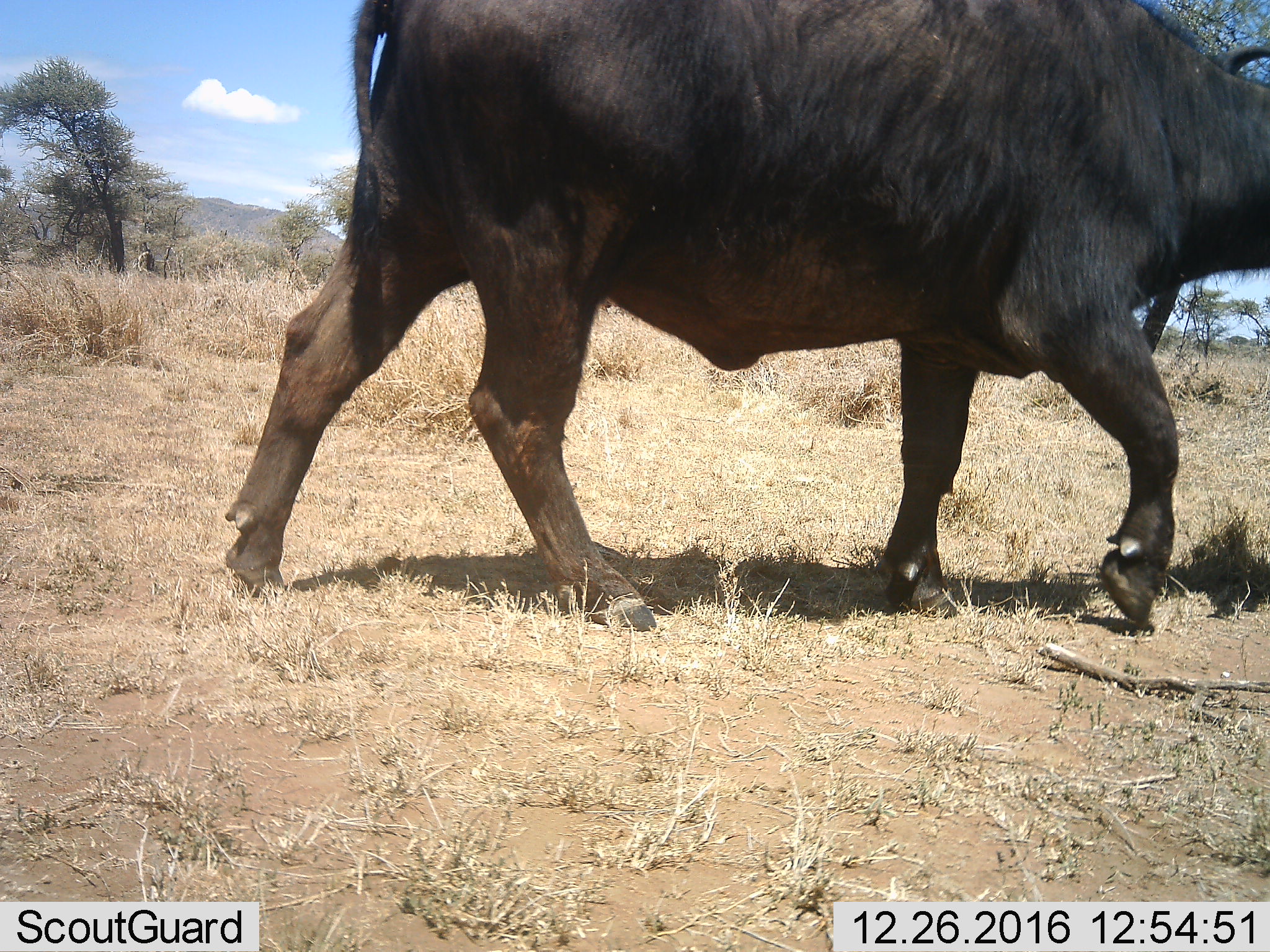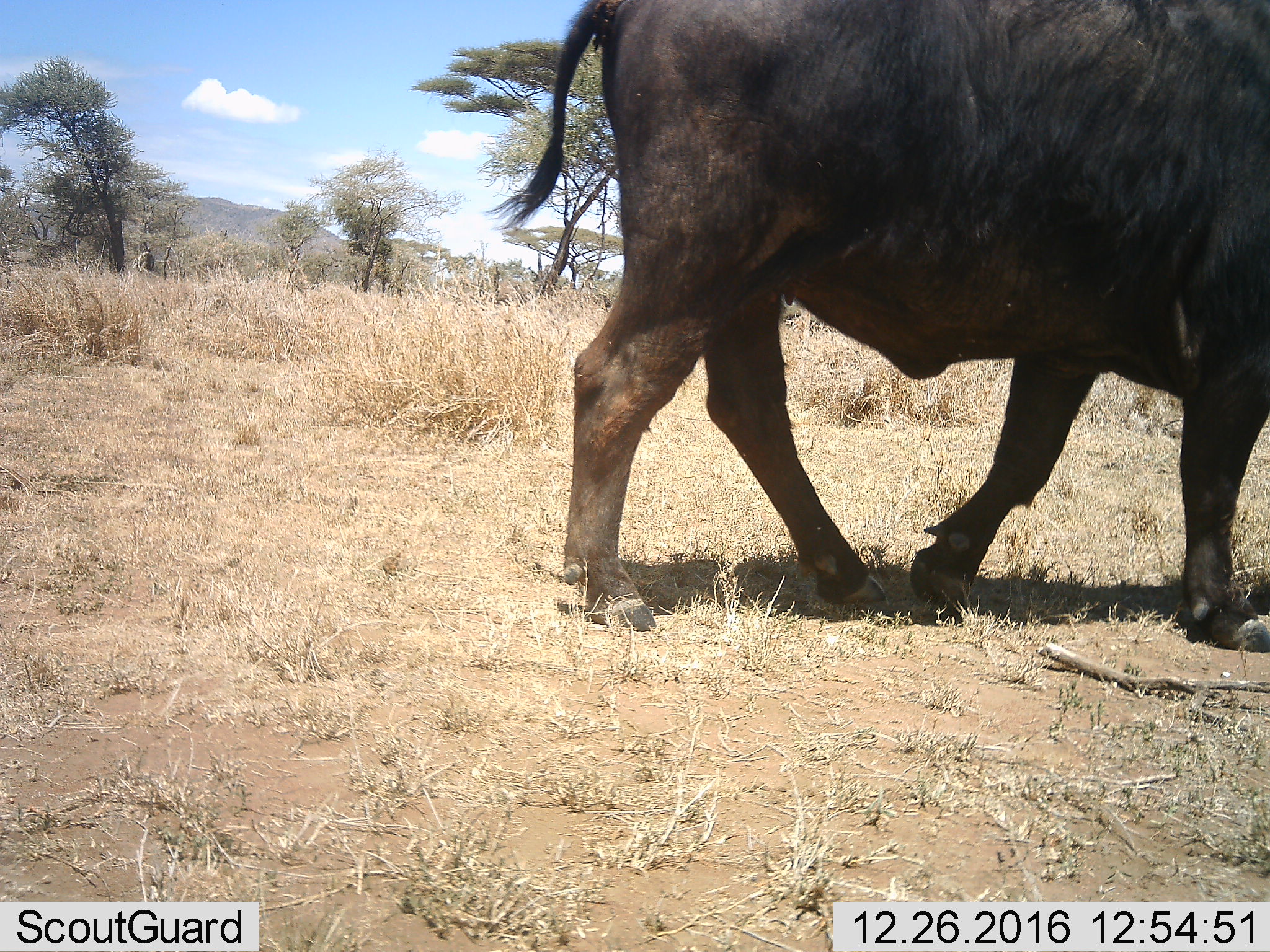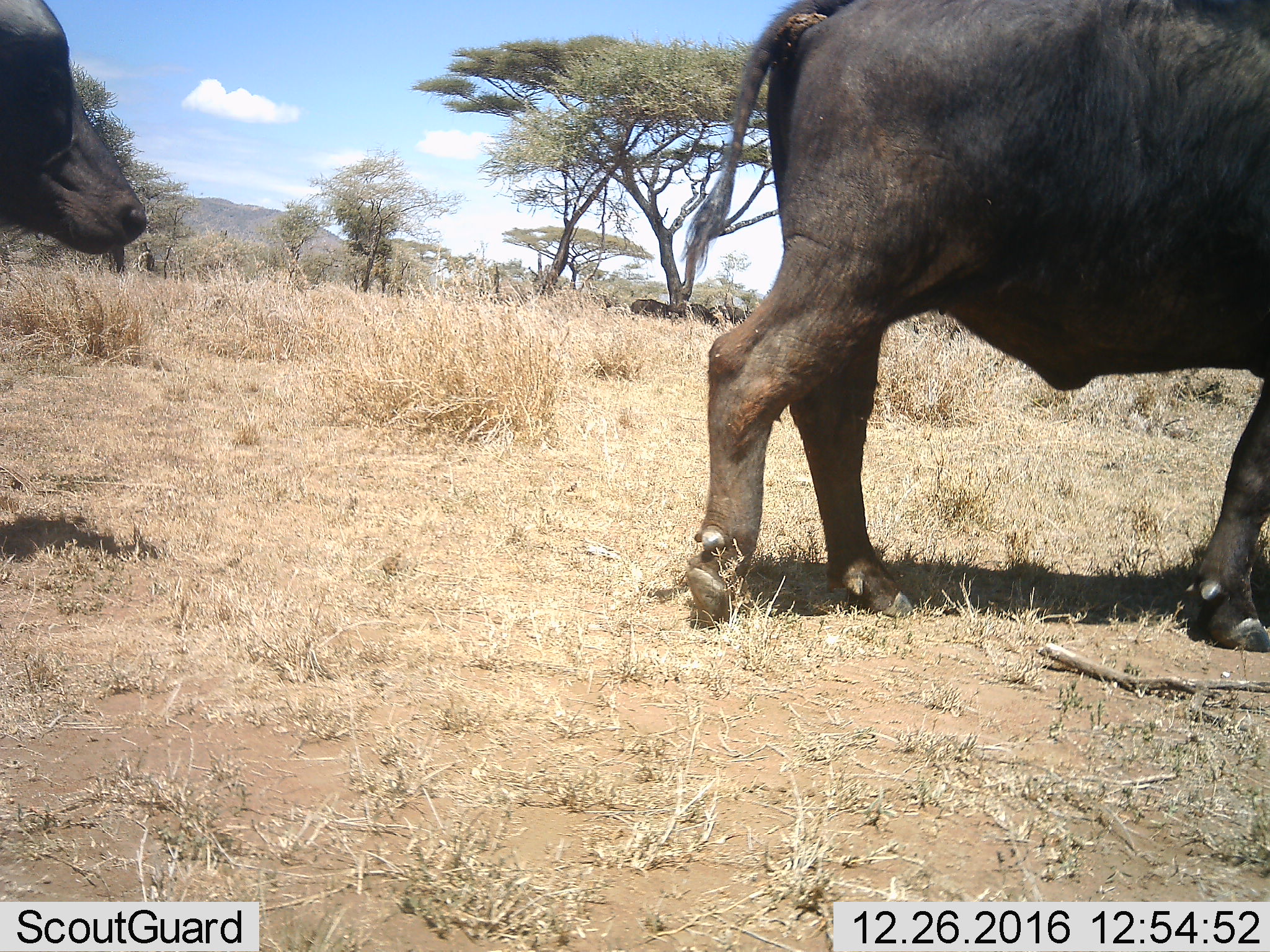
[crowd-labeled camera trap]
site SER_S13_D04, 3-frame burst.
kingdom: Animalia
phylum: Chordata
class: Mammalia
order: Artiodactyla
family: Bovidae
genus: Syncerus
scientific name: Syncerus caffer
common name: african buffalo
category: buffalo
Buffalo (african buffalo) (Syncerus caffer), count 2. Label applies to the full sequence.